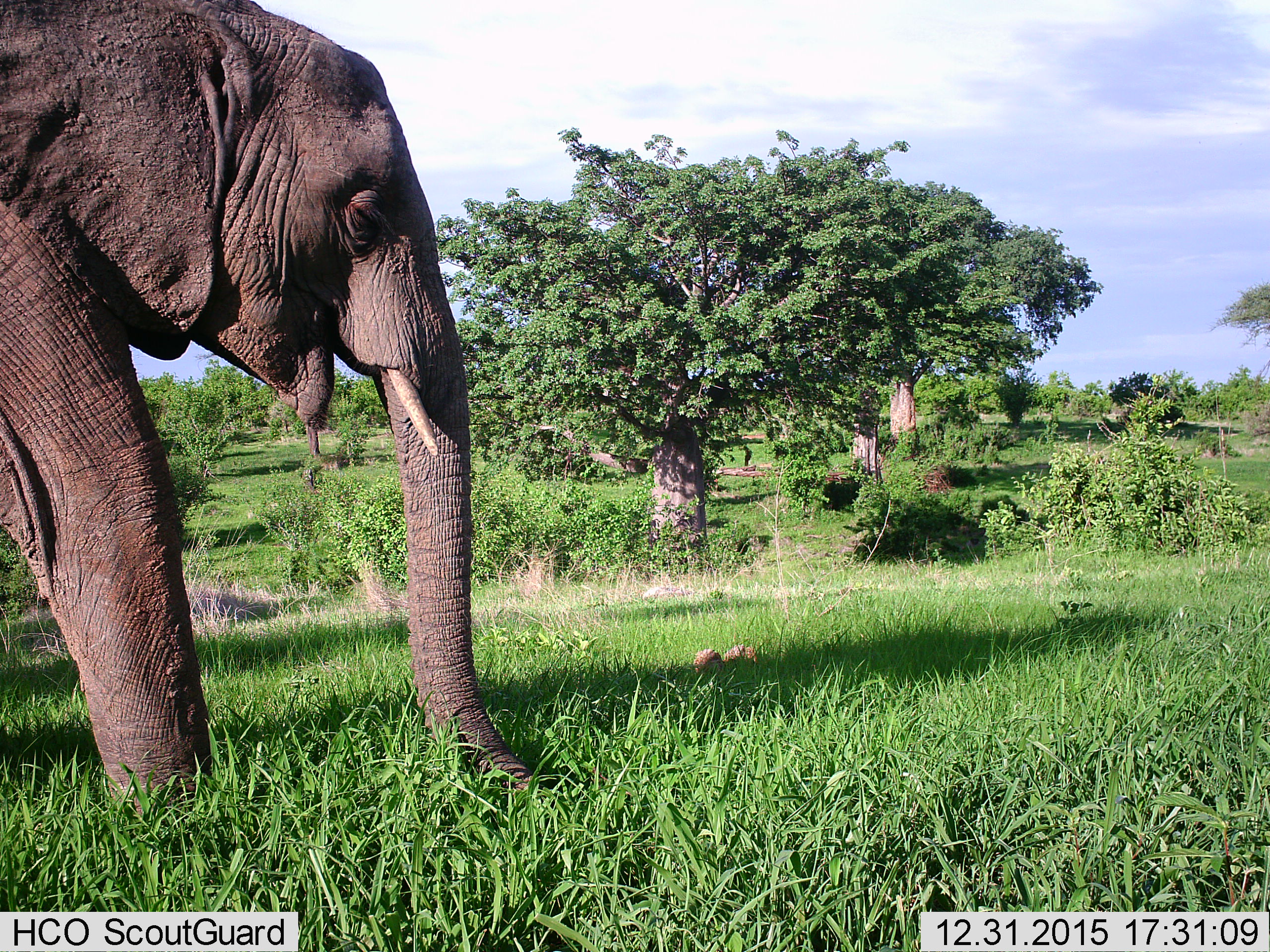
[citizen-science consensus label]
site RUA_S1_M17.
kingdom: Animalia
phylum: Chordata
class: Mammalia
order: Proboscidea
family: Elephantidae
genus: Loxodonta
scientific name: Loxodonta africana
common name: african bush elephant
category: elephant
Elephant (african bush elephant) (Loxodonta africana), count 1. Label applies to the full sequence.